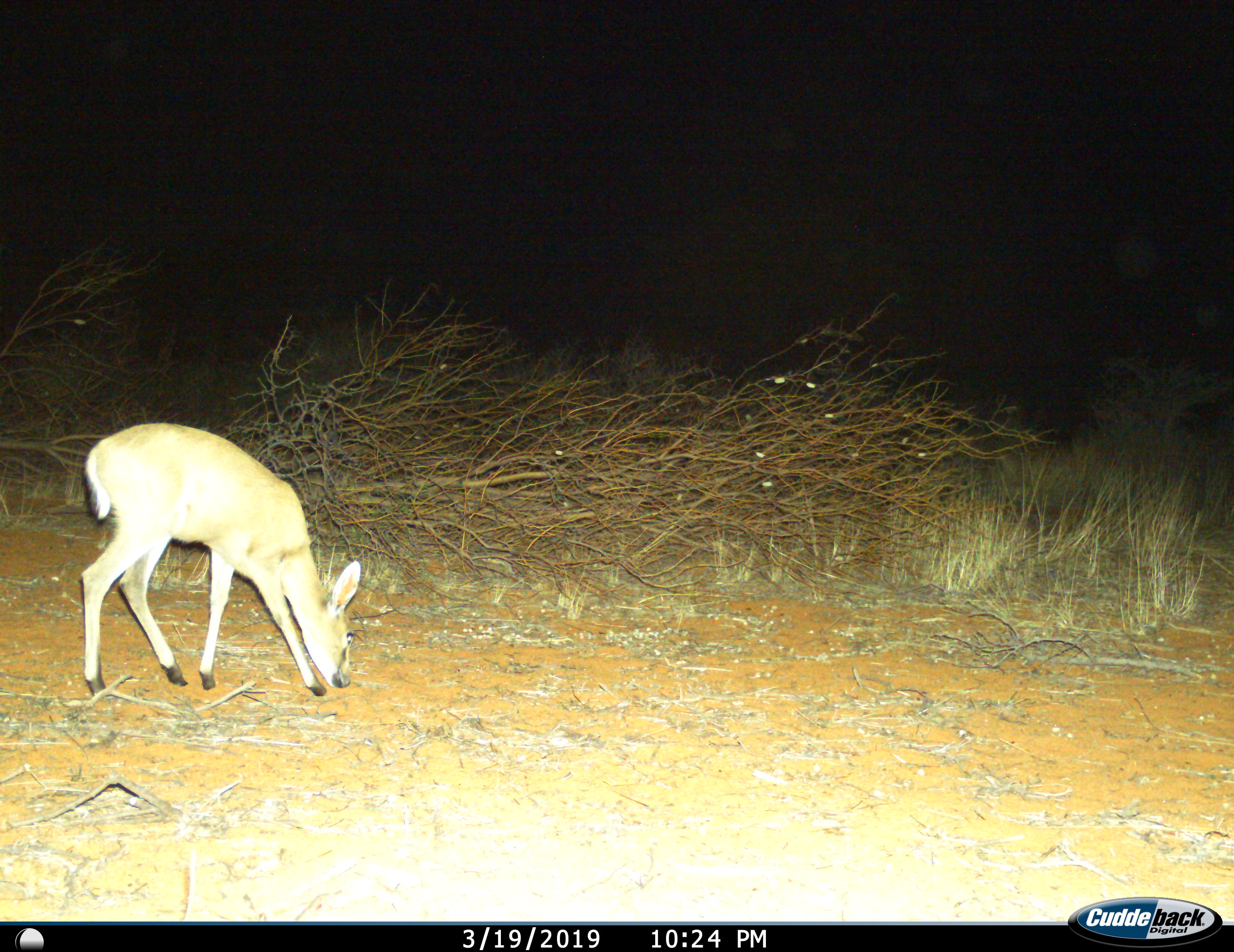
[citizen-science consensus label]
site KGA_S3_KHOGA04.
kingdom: Animalia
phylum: Chordata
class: Mammalia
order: Artiodactyla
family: Bovidae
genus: Sylvicapra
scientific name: Sylvicapra grimmia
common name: common duiker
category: duikercommongrey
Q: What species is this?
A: Duikercommongrey (common duiker) (Sylvicapra grimmia).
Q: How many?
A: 1.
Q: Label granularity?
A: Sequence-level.